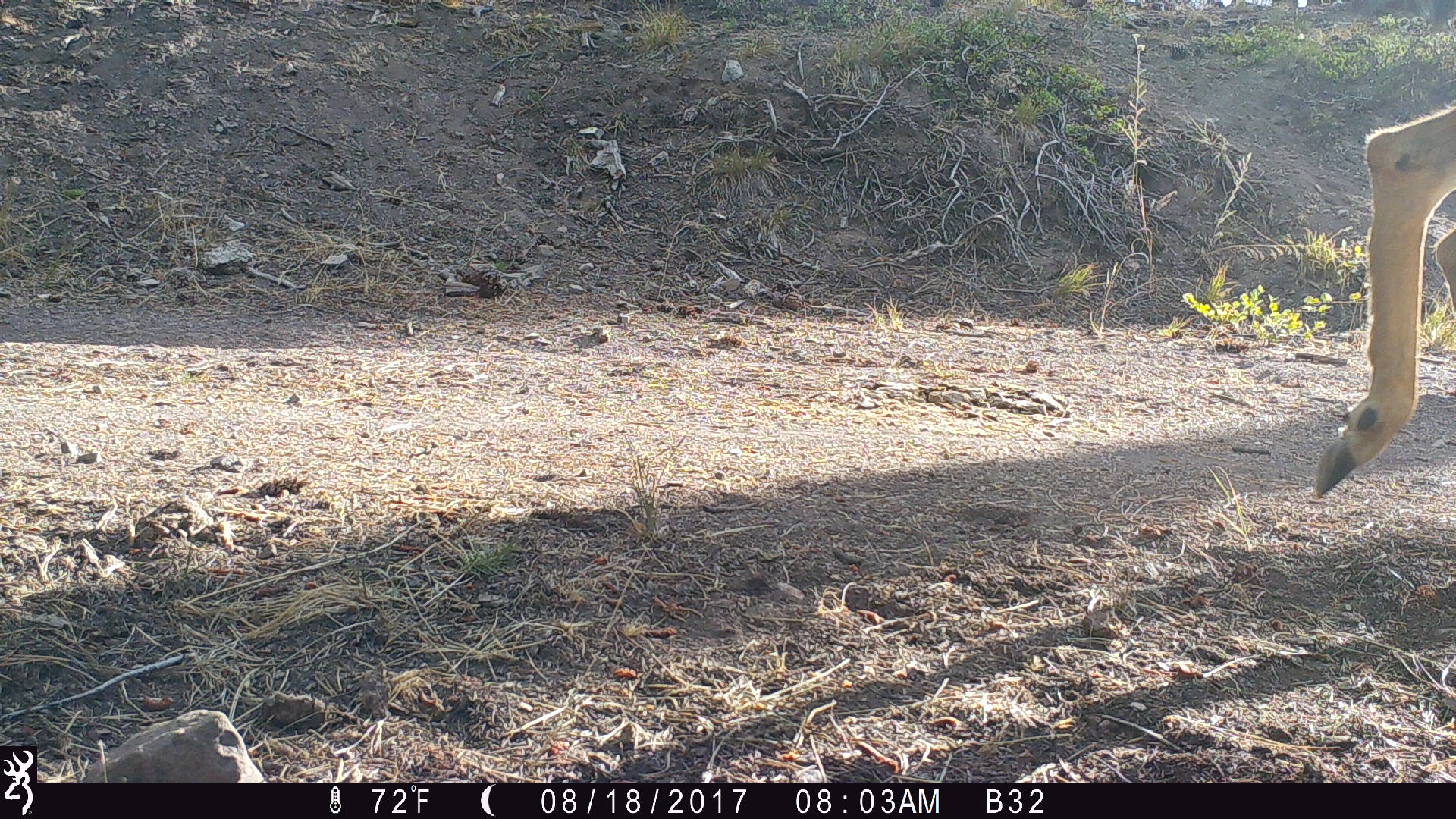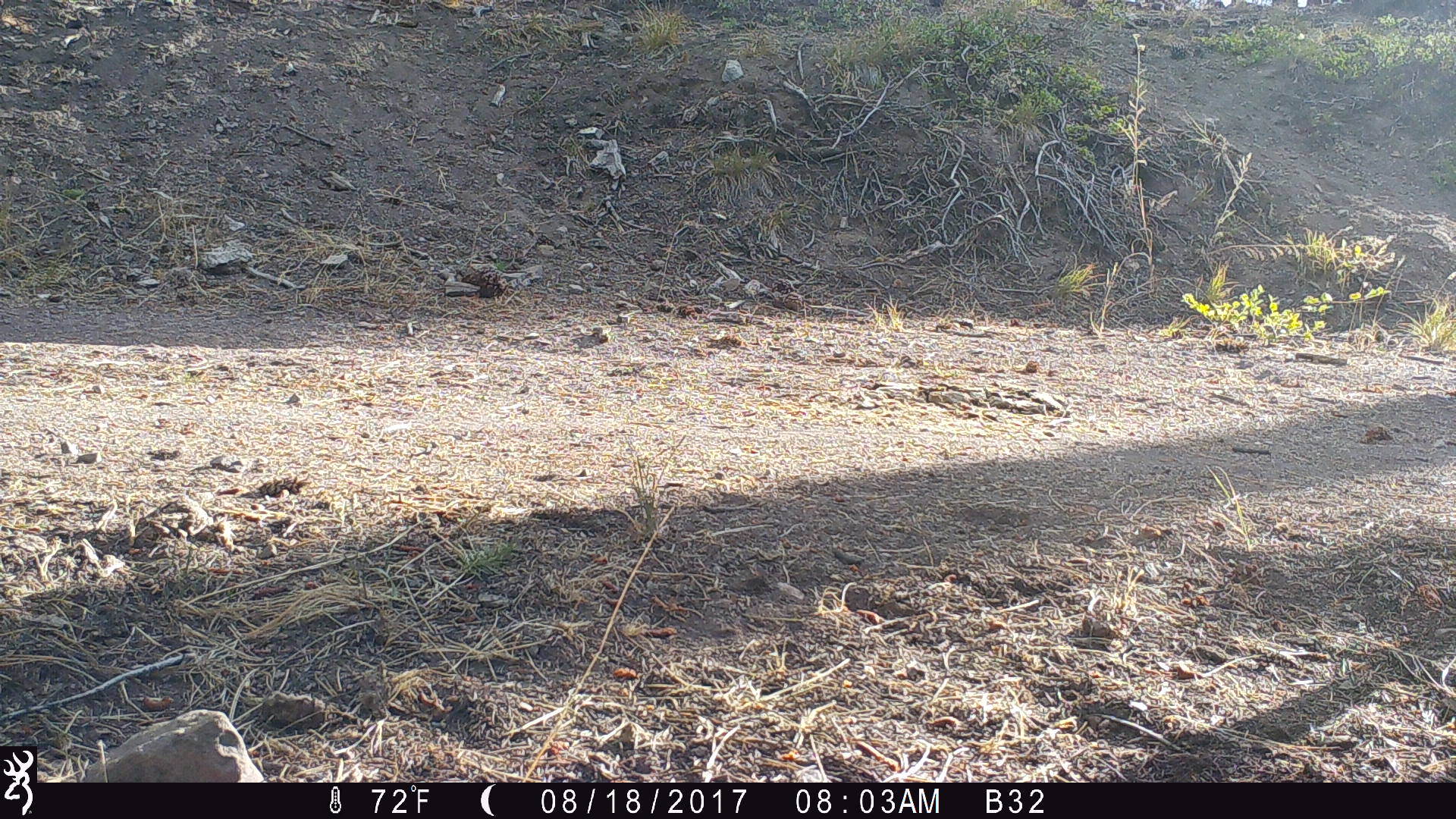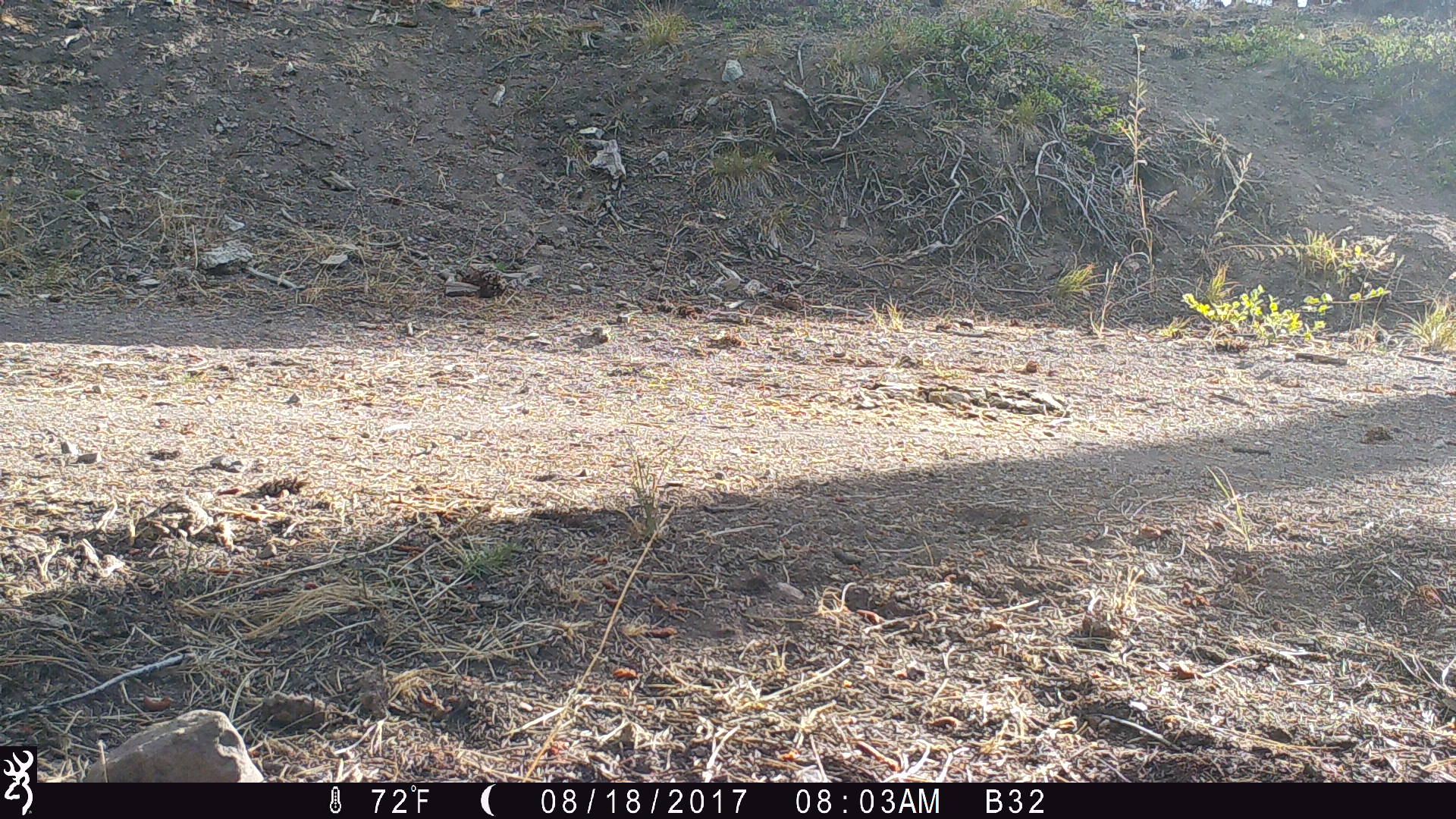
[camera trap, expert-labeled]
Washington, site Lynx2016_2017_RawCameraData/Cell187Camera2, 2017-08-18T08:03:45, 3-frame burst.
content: unidentified animal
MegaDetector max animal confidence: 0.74